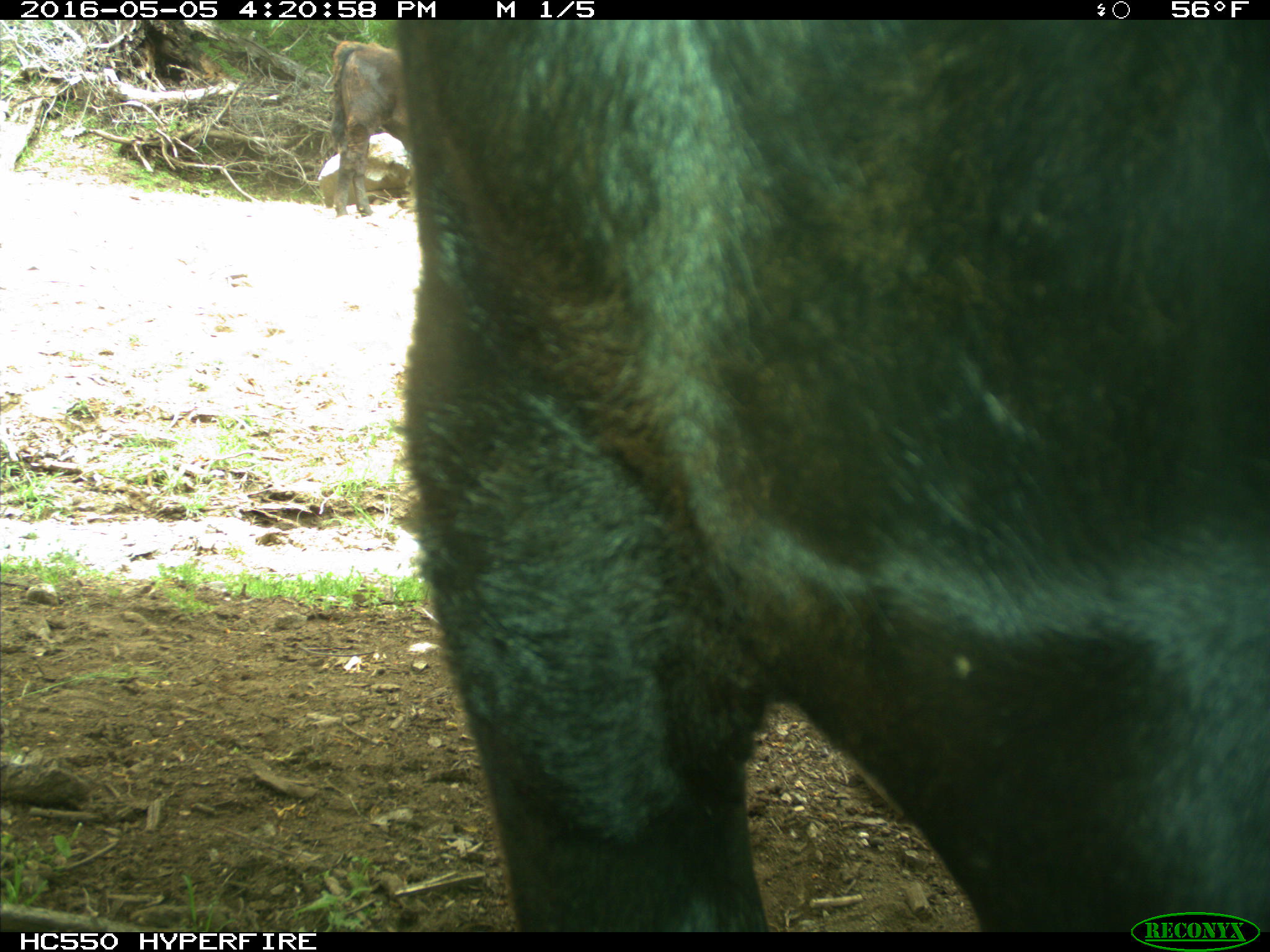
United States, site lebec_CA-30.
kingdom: Animalia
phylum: Chordata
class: Mammalia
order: Artiodactyla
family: Bovidae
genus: Bos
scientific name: Bos taurus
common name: domestic cow